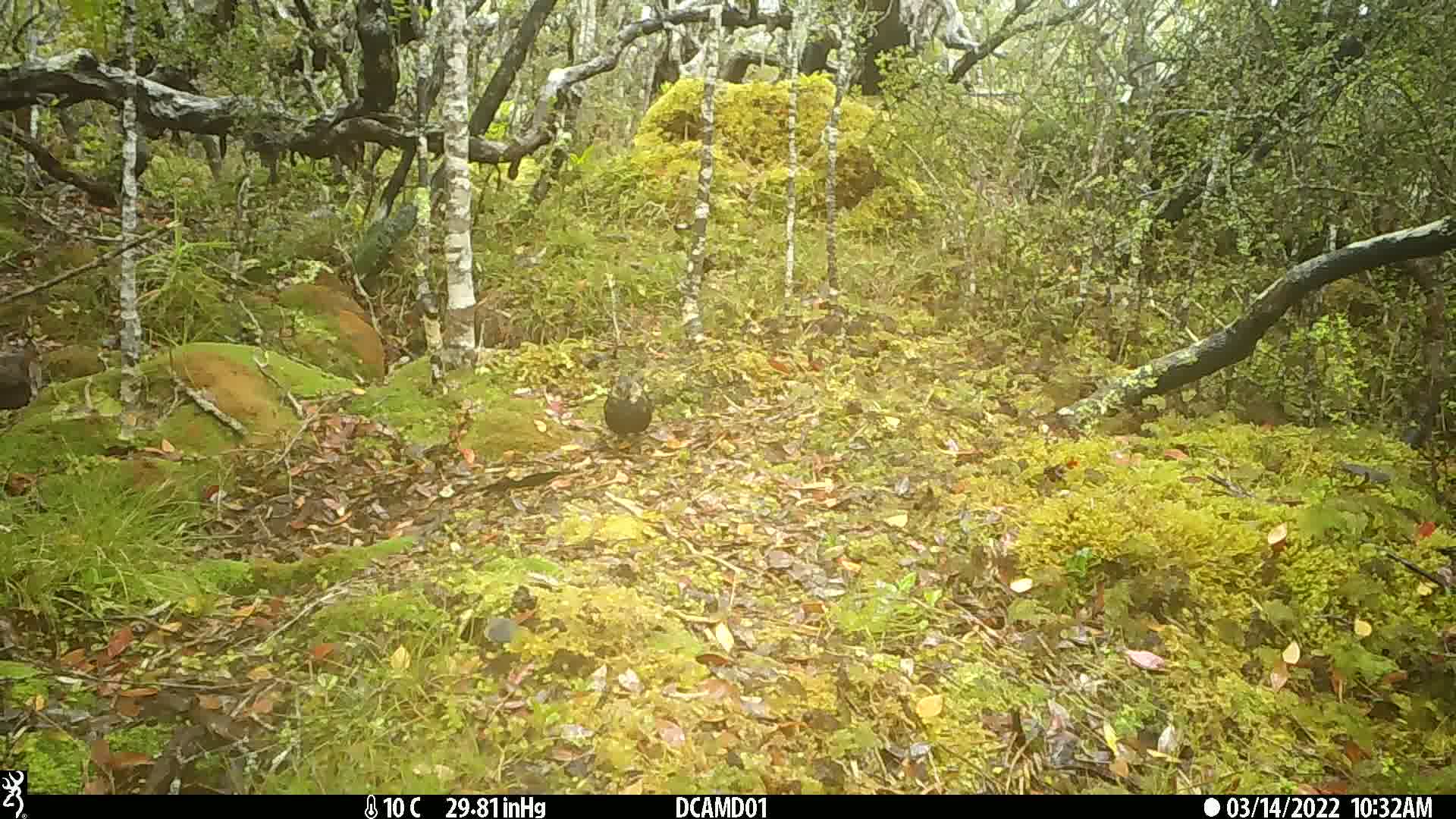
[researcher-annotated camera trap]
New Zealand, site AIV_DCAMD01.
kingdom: Animalia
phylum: Chordata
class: Aves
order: Passeriformes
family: Turdidae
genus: Turdus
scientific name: Turdus merula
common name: eurasian blackbird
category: blackbird